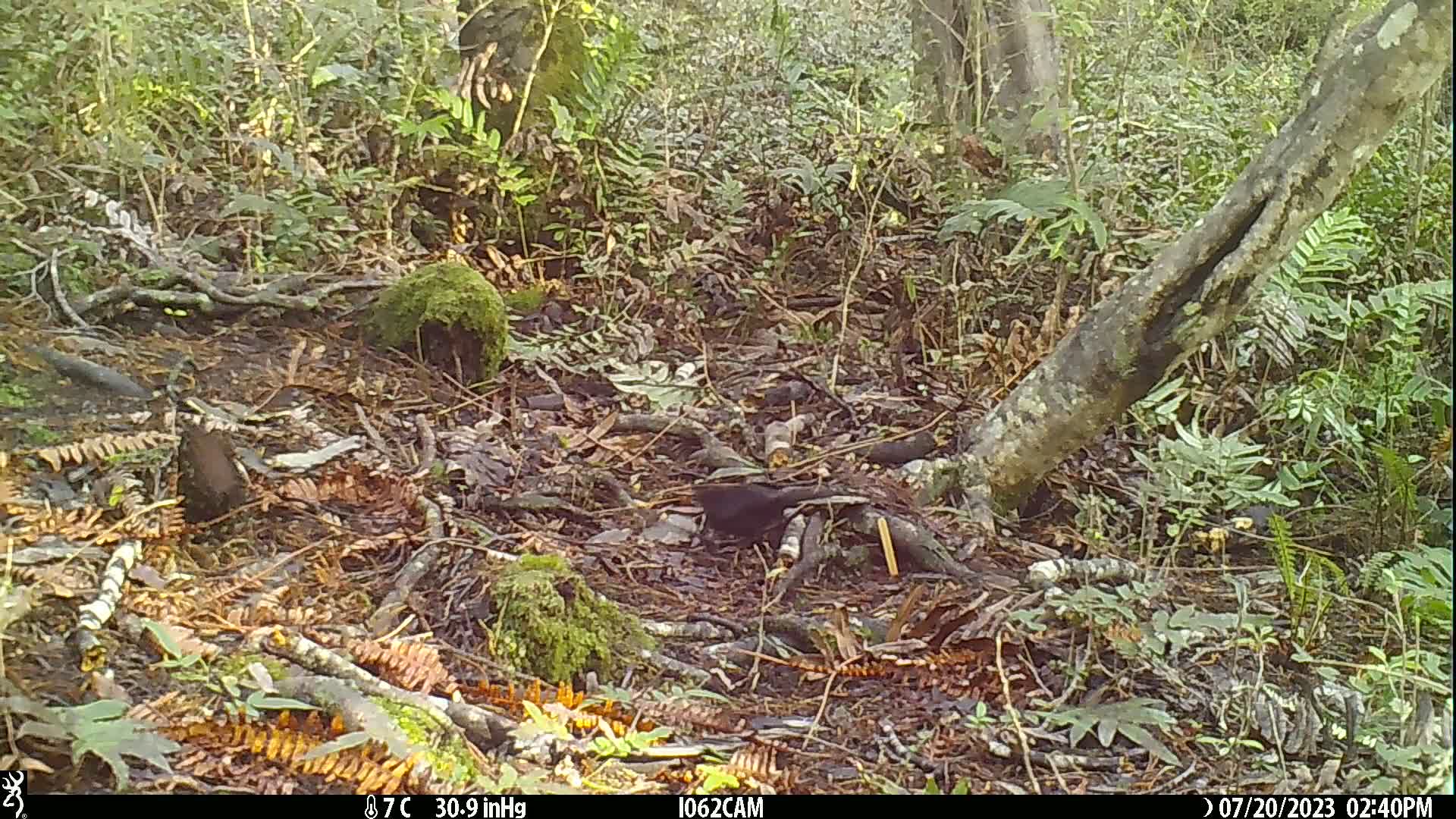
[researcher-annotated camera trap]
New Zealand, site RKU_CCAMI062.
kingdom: Animalia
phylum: Chordata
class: Aves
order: Passeriformes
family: Turdidae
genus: Turdus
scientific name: Turdus merula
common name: eurasian blackbird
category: blackbird